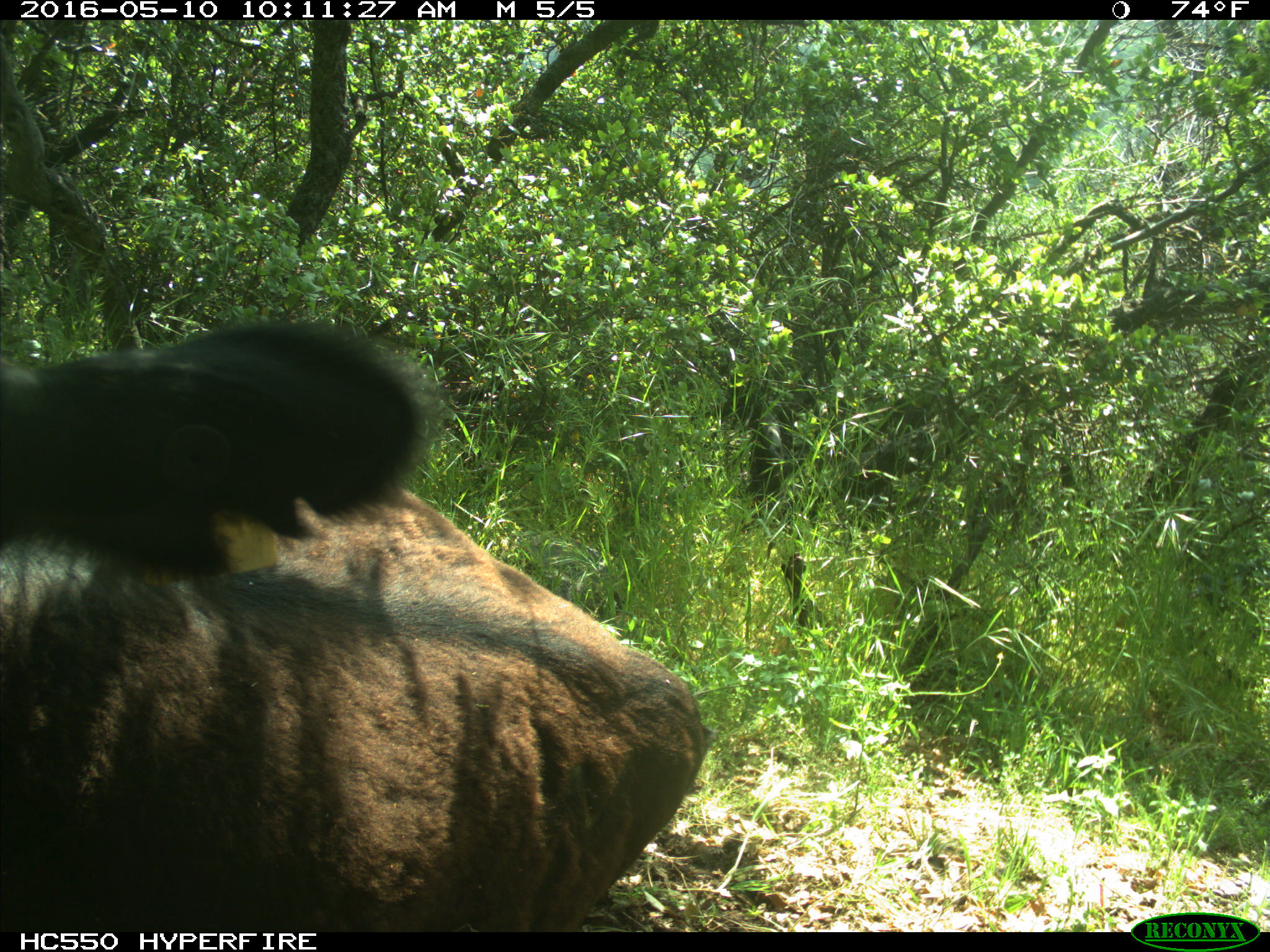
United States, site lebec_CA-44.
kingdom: Animalia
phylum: Chordata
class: Mammalia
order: Artiodactyla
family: Bovidae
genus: Bos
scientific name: Bos taurus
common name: domestic cow